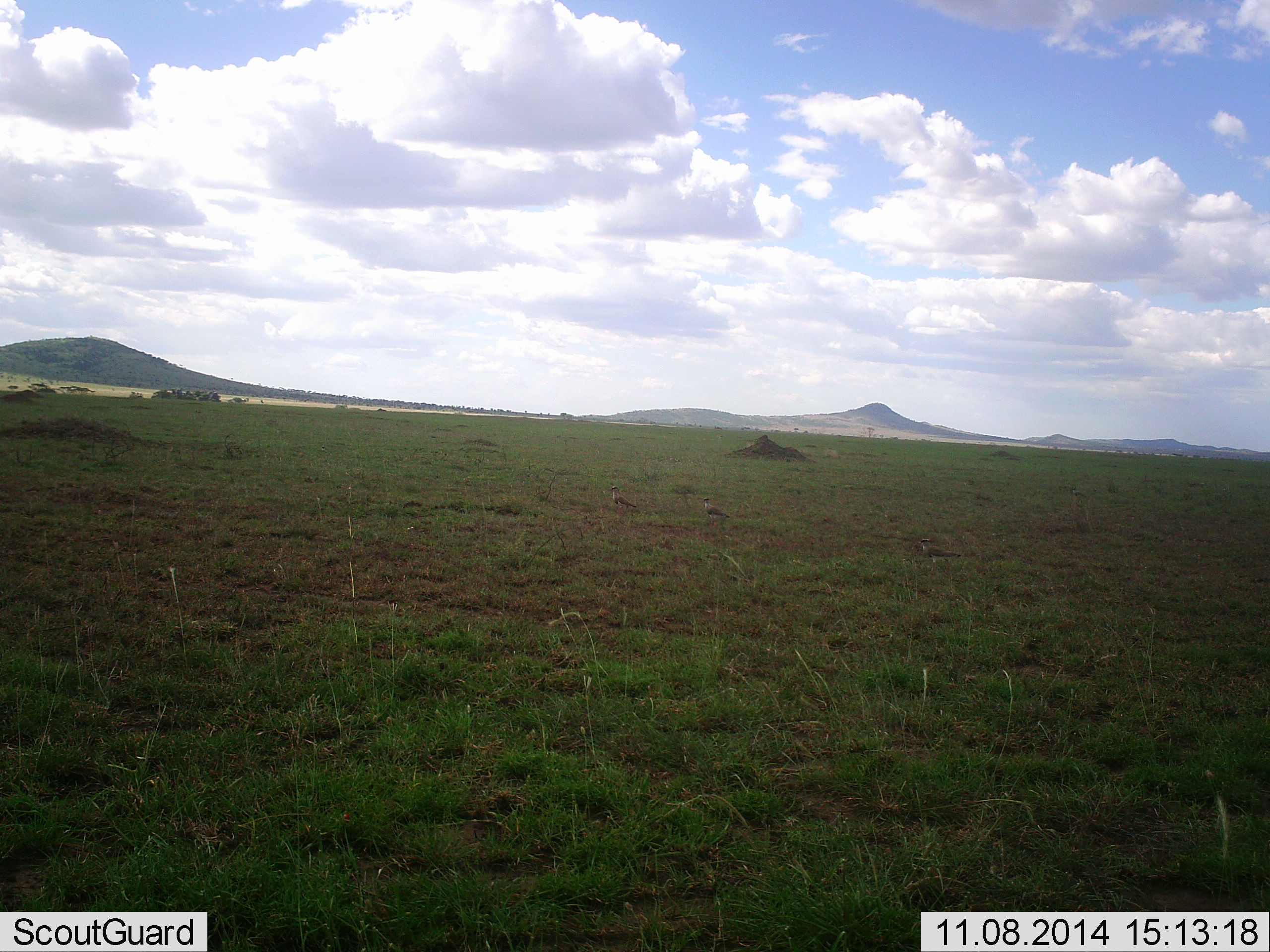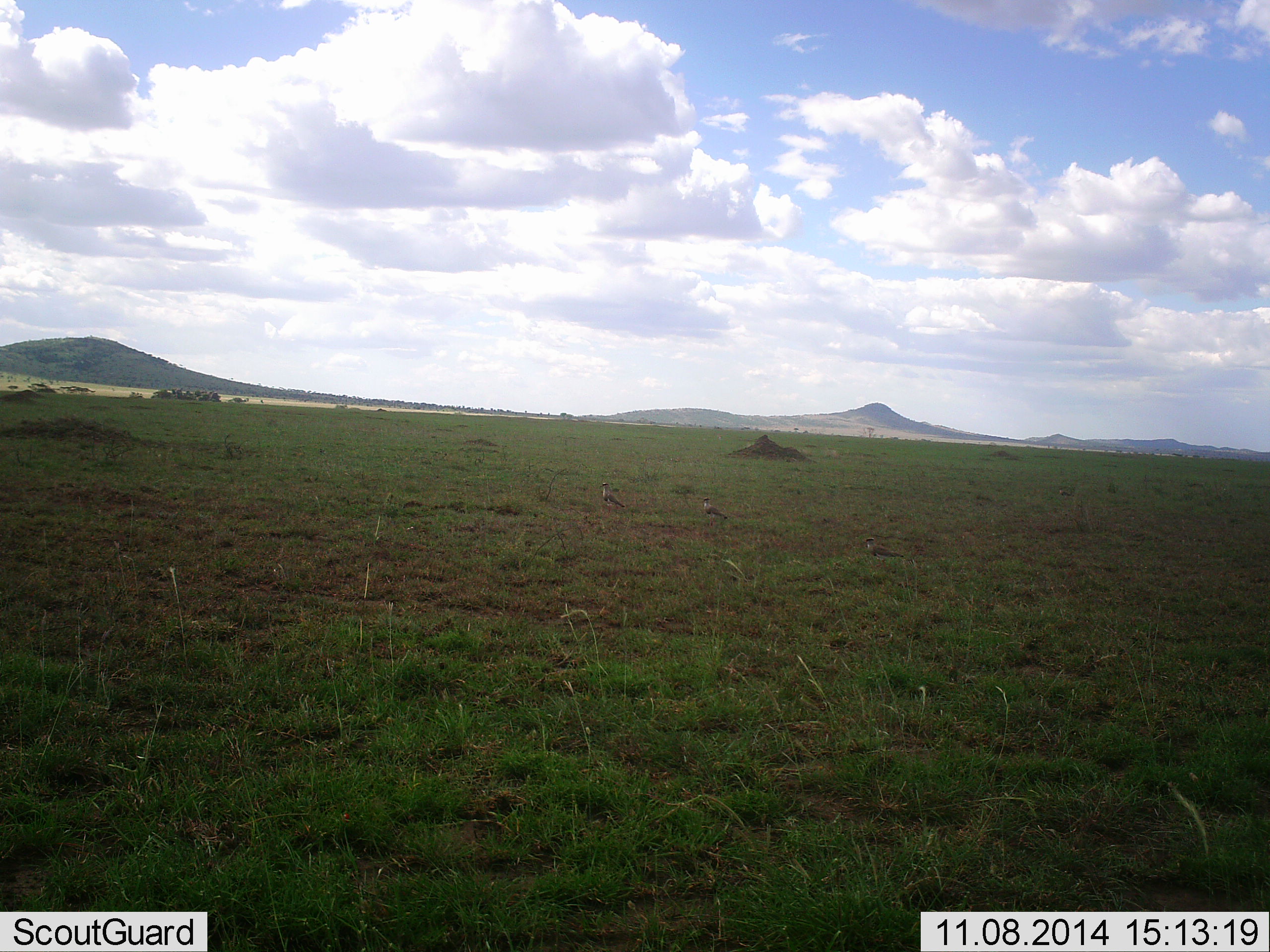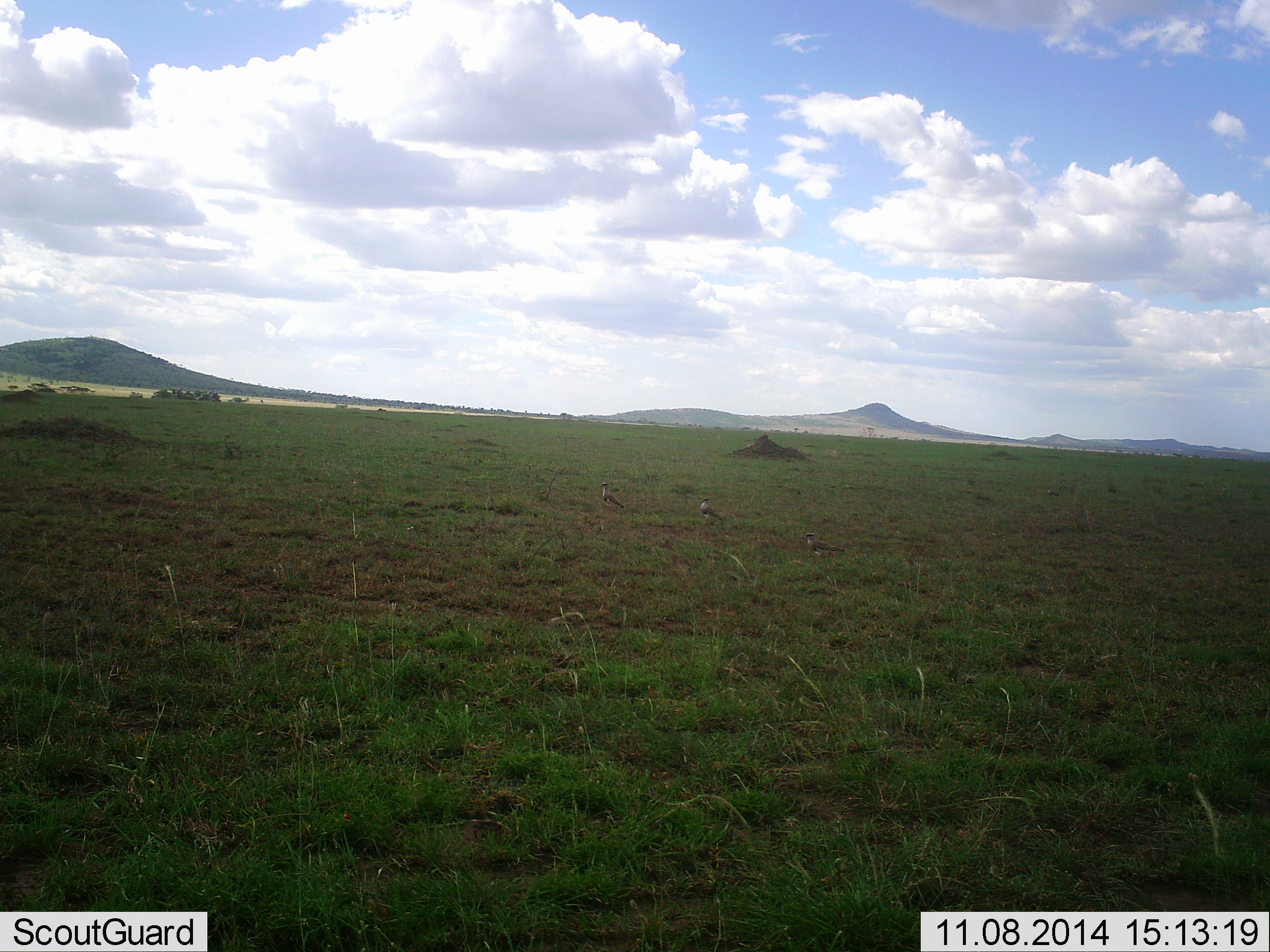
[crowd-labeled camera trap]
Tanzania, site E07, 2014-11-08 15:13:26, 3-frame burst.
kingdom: Animalia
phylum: Chordata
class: Aves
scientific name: Aves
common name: bird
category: otherbird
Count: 3.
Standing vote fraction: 71%.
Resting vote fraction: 0%.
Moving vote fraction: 86%.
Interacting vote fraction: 0%.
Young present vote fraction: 0%.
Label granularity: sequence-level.